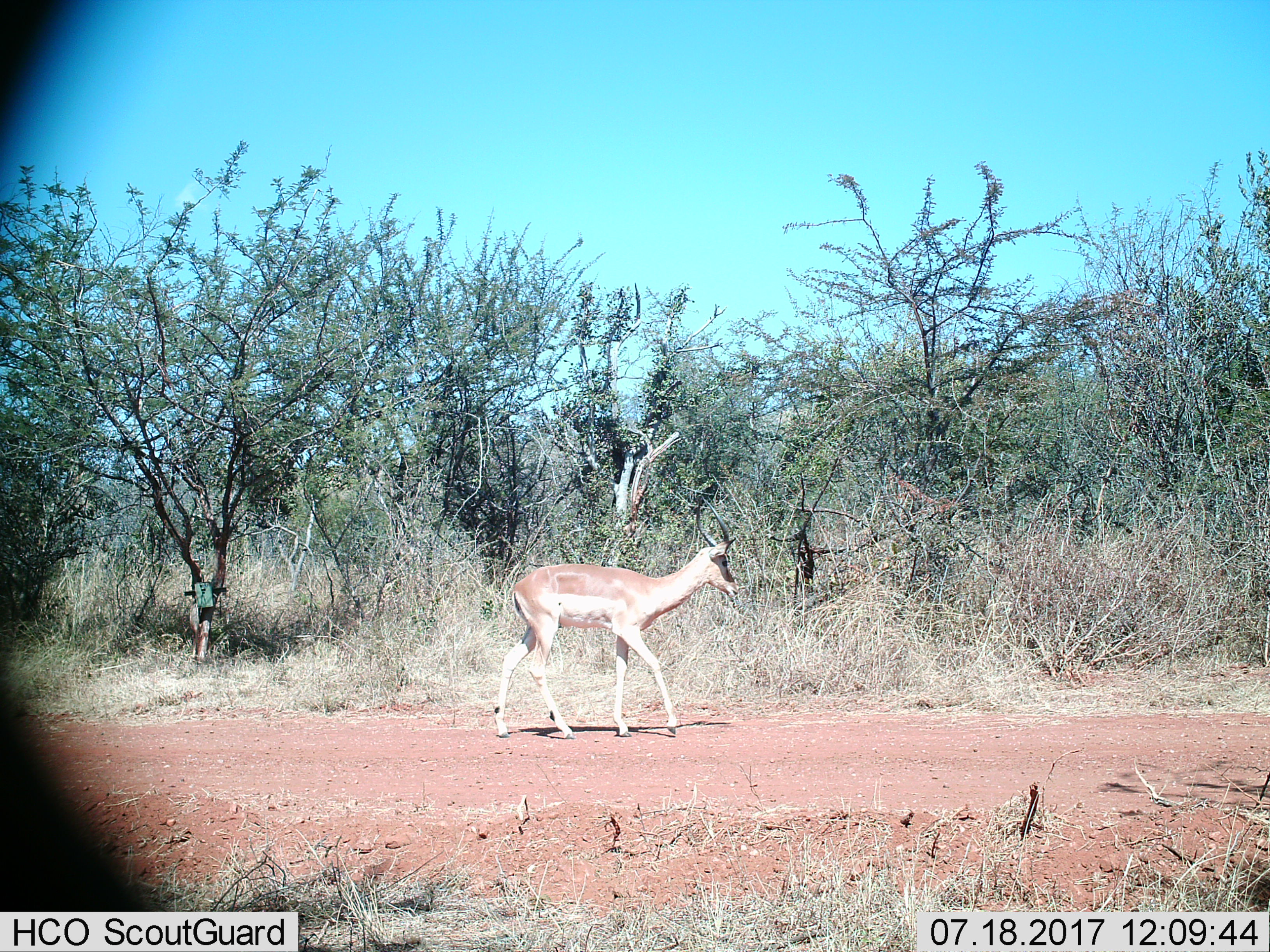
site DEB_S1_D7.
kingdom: Animalia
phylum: Chordata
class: Mammalia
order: Artiodactyla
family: Bovidae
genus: Aepyceros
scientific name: Aepyceros melampus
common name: impala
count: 1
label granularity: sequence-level